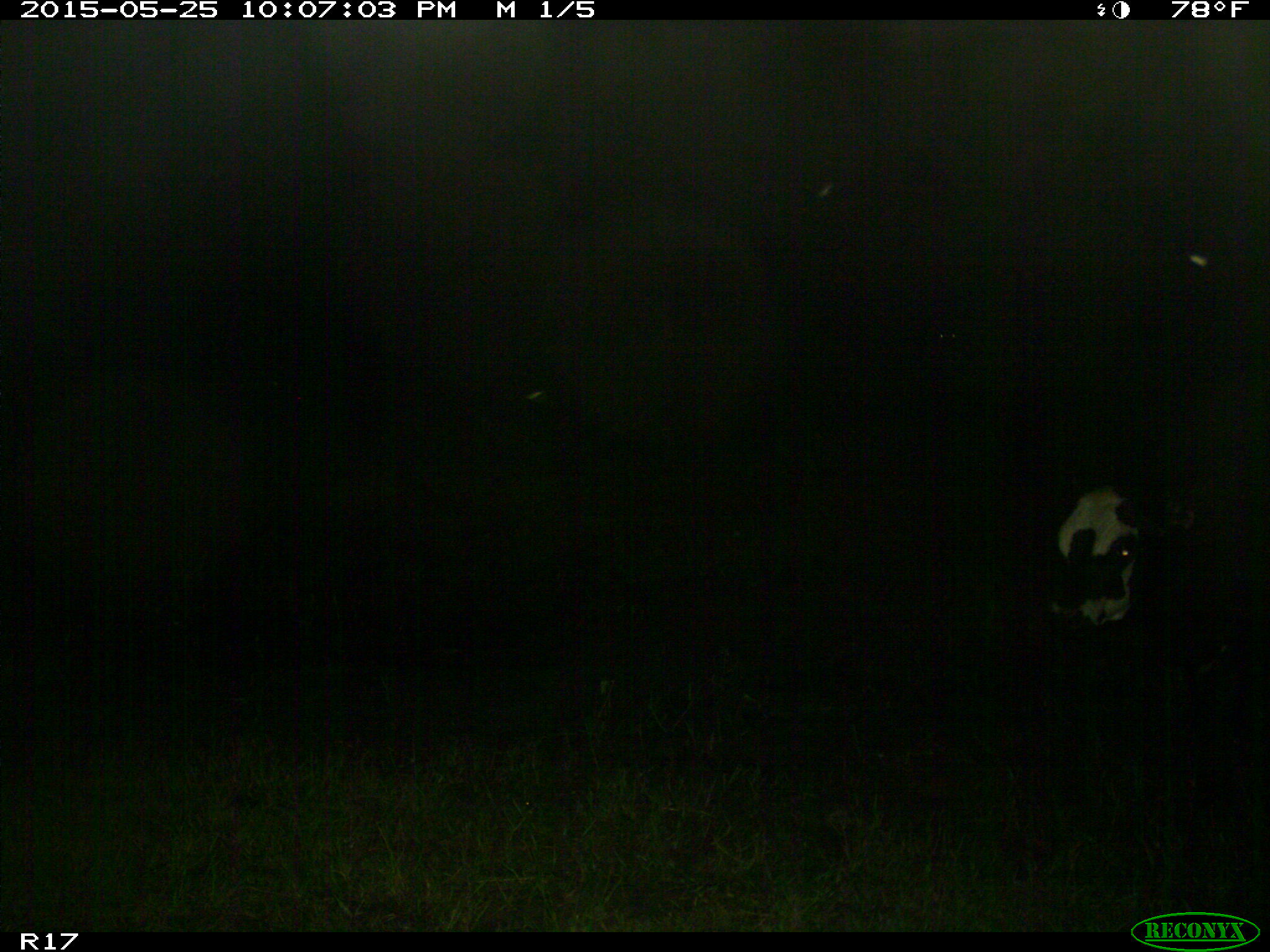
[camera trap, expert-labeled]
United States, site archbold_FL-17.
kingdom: Animalia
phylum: Chordata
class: Mammalia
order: Artiodactyla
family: Bovidae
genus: Bos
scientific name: Bos taurus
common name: domestic cow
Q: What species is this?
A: Bos taurus (domestic cow).